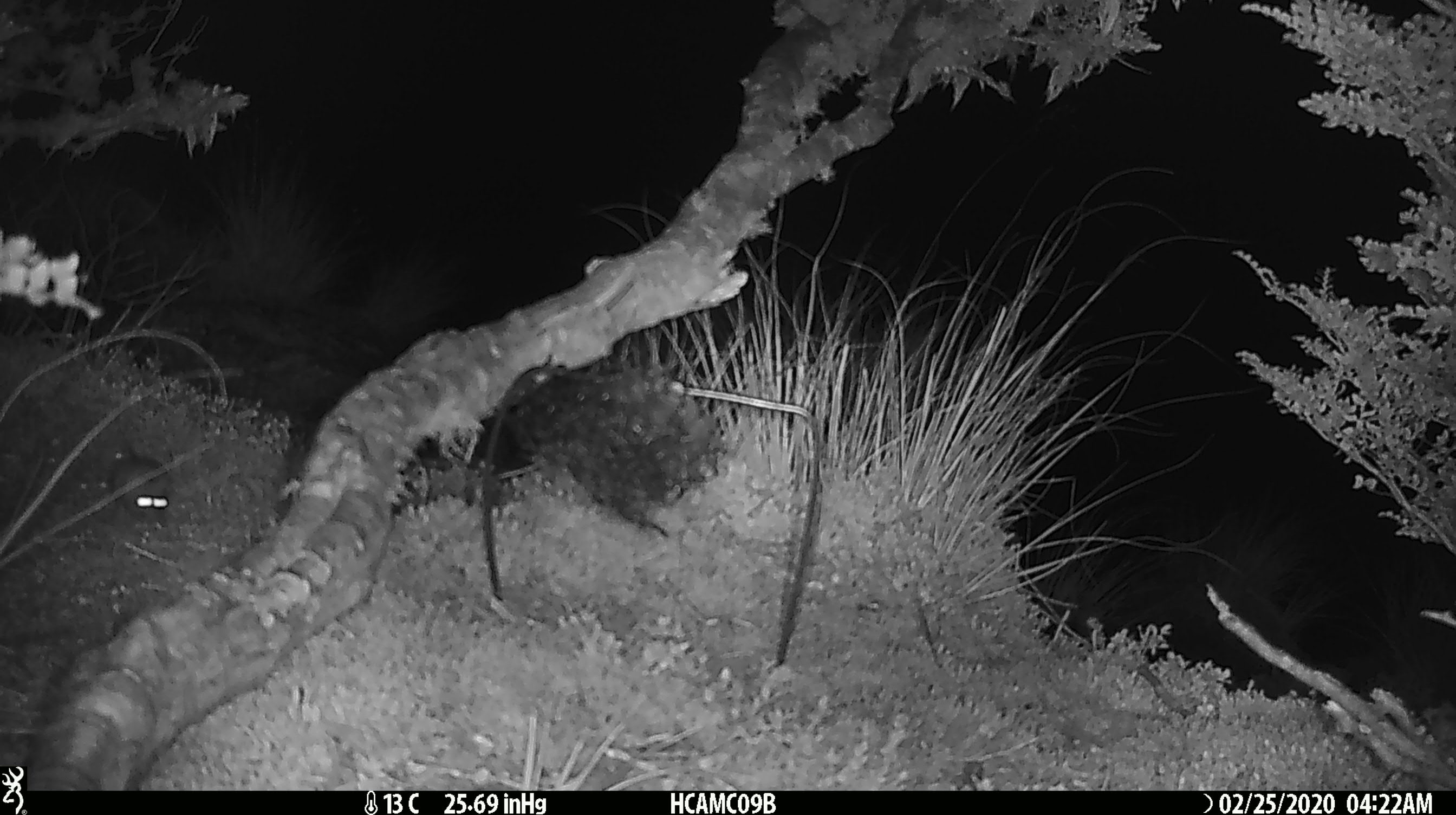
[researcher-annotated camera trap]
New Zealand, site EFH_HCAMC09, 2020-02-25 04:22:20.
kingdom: Animalia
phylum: Chordata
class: Mammalia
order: Rodentia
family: Muridae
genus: Mus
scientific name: Mus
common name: mouse